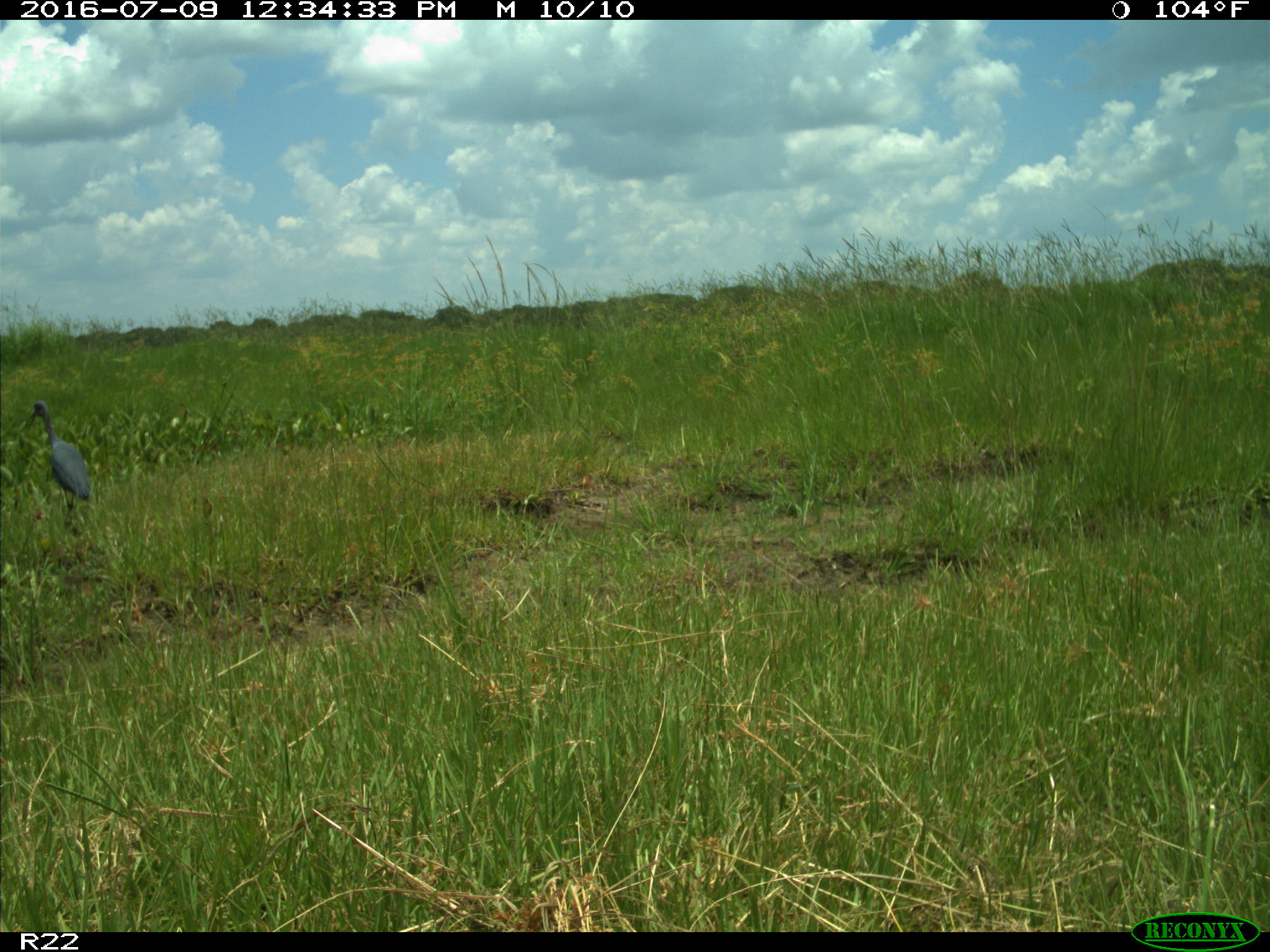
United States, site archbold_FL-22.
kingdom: Animalia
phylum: Chordata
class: Aves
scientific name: Aves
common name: birds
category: unidentified bird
Unidentified bird (birds) (Aves).